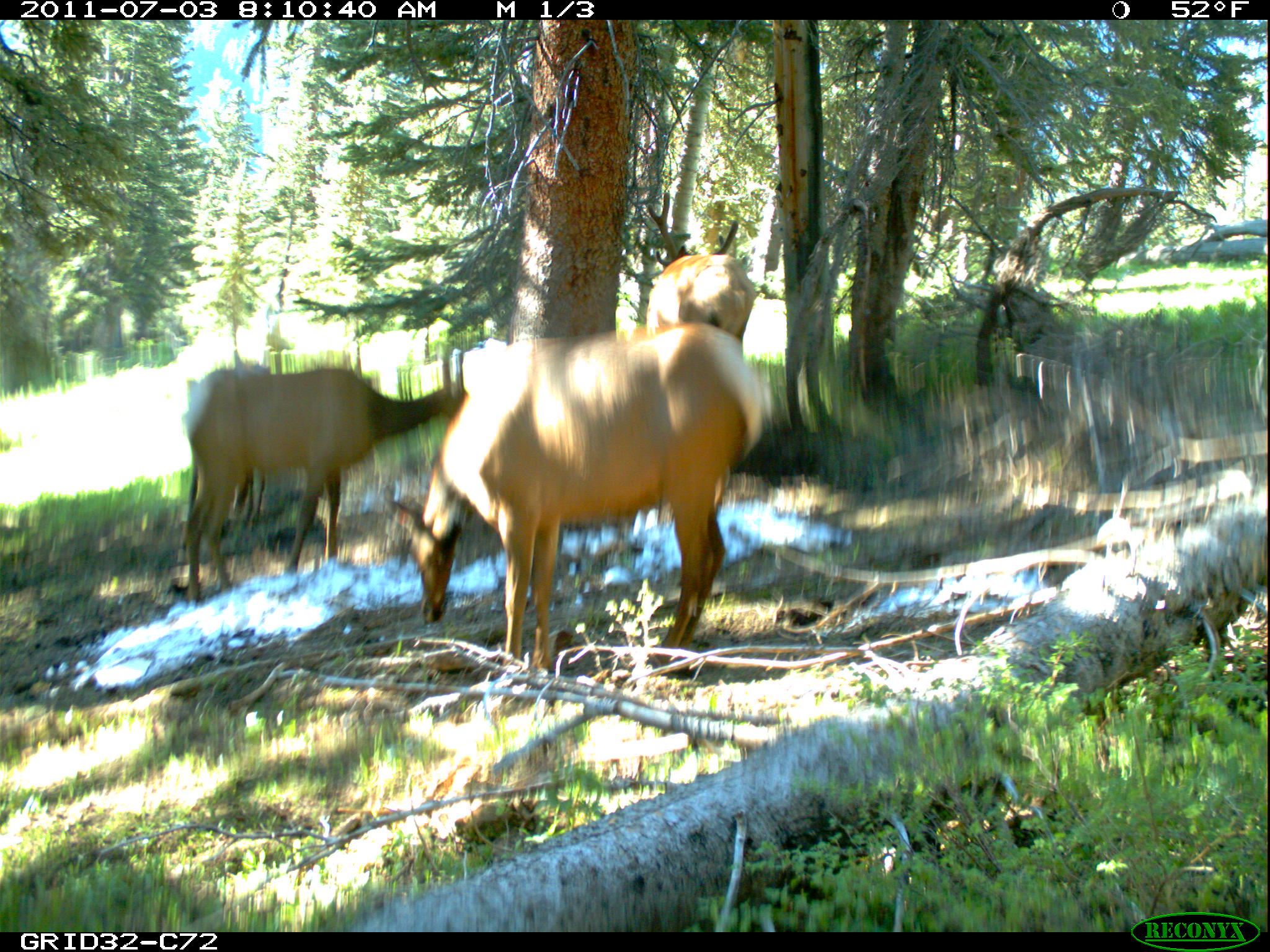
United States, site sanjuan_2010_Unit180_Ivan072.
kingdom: Animalia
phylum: Chordata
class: Mammalia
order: Artiodactyla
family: Cervidae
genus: Cervus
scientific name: Cervus elaphus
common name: red deer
Cervus elaphus (red deer).